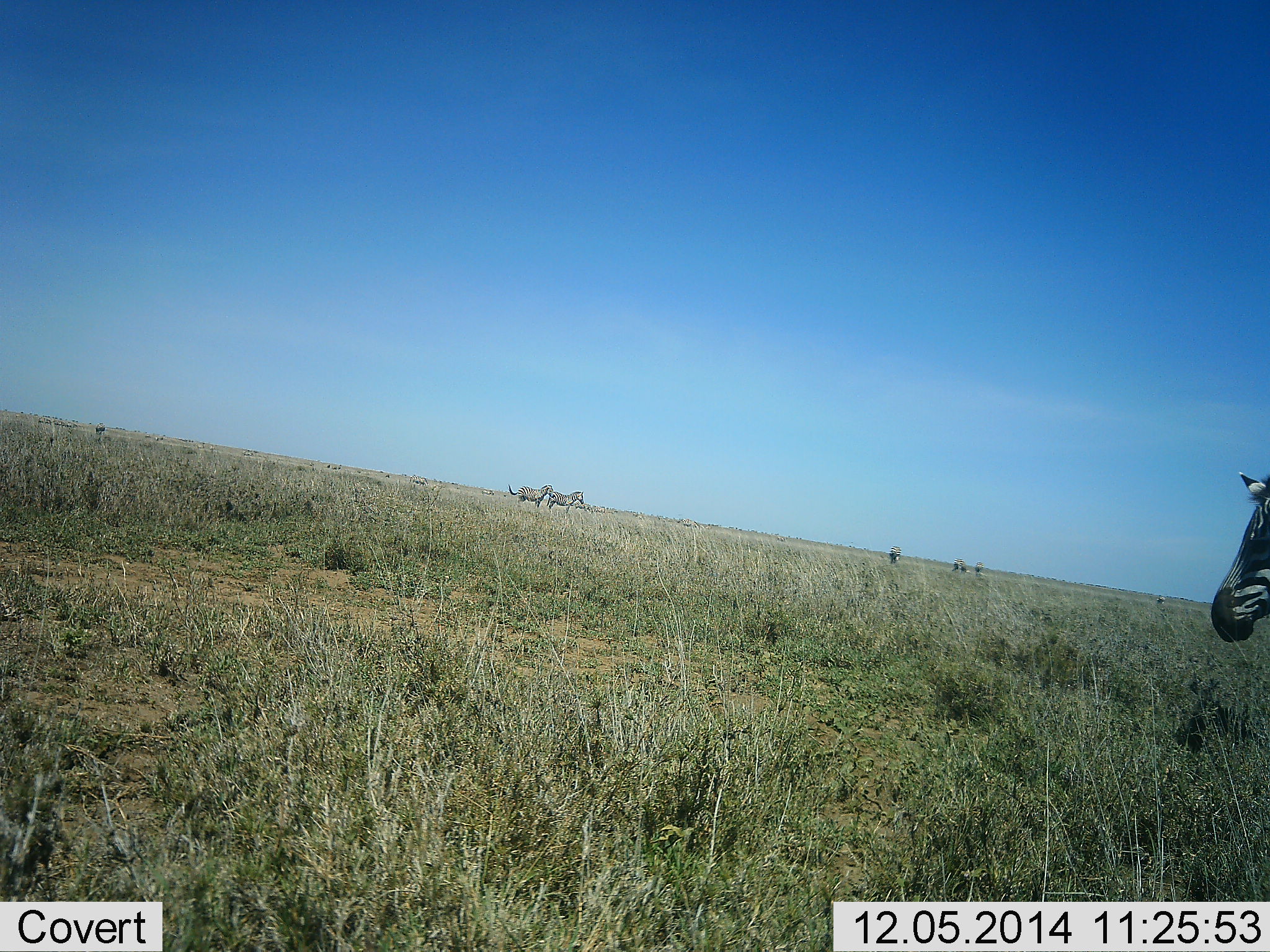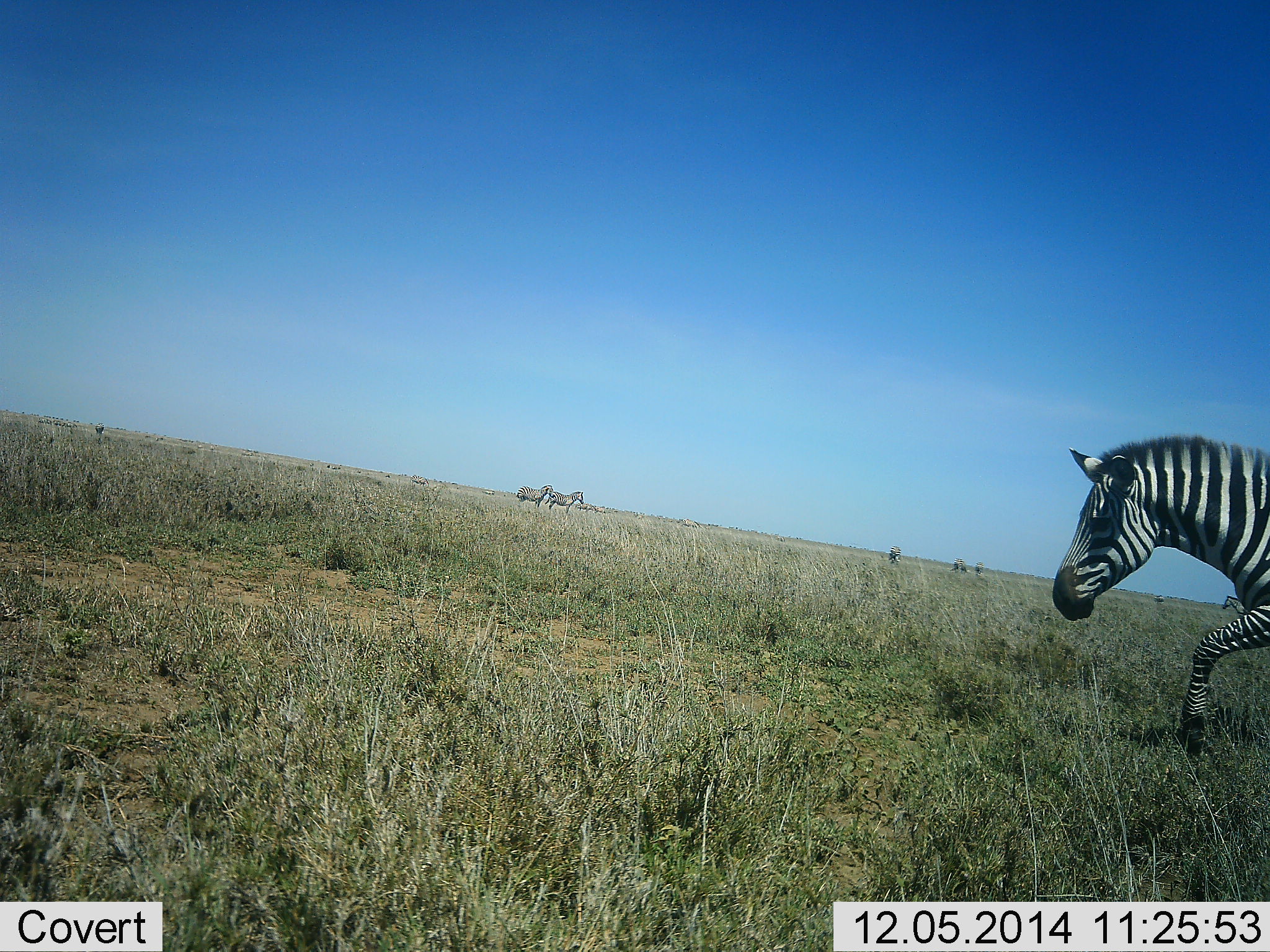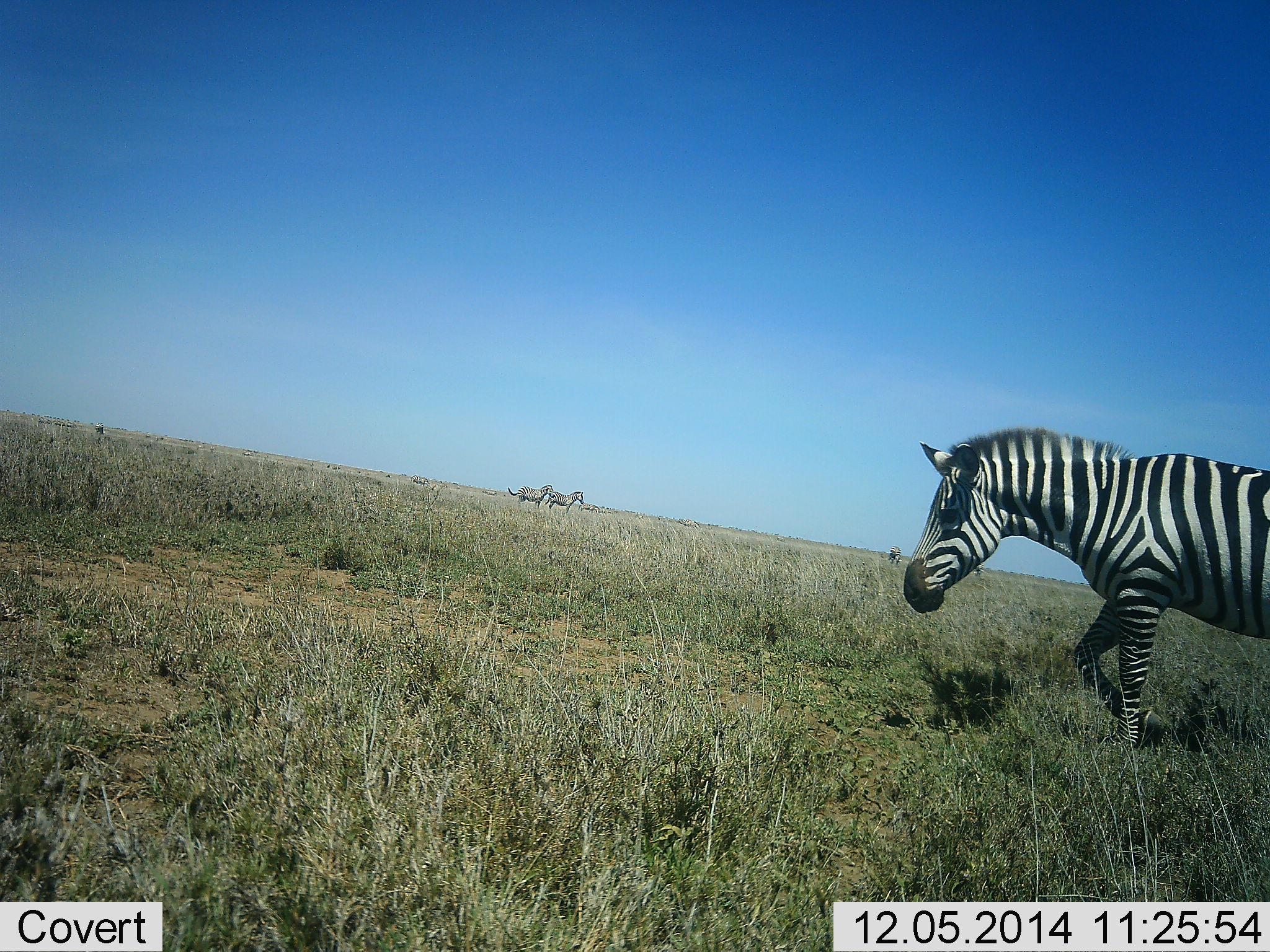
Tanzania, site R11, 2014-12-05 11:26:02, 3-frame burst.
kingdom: Animalia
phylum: Chordata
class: Mammalia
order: Perissodactyla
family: Equidae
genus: Equus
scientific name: Equus quagga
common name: plains zebra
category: zebra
Zebra (plains zebra) (Equus quagga), count 3. Behavior (volunteer vote fractions): standing 30%, resting 0%, moving 90%, interacting 0%. Young present (vote fraction): 0%. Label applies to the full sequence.